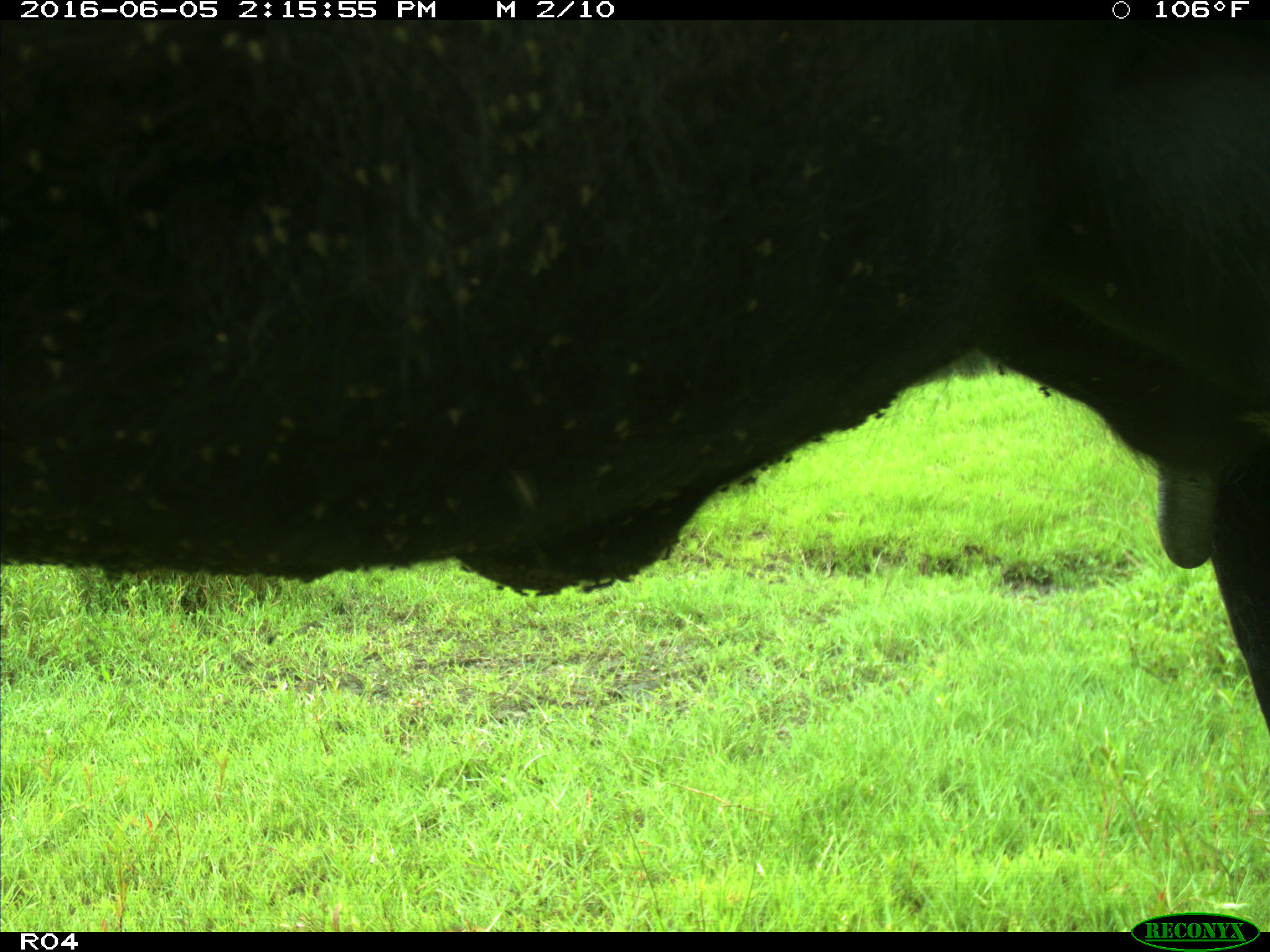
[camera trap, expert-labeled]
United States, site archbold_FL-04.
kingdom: Animalia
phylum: Chordata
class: Mammalia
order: Artiodactyla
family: Bovidae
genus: Bos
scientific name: Bos taurus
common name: domestic cow